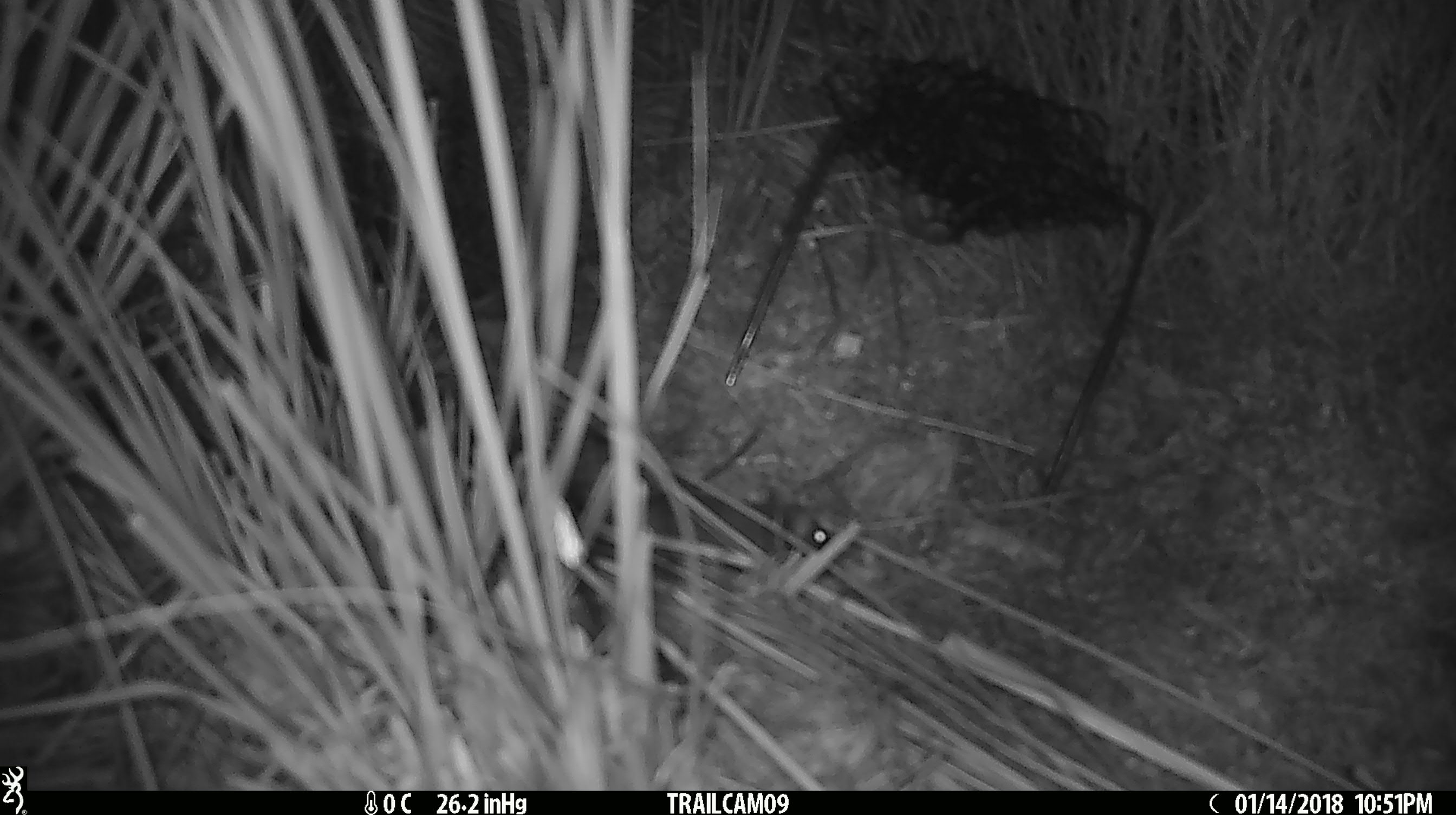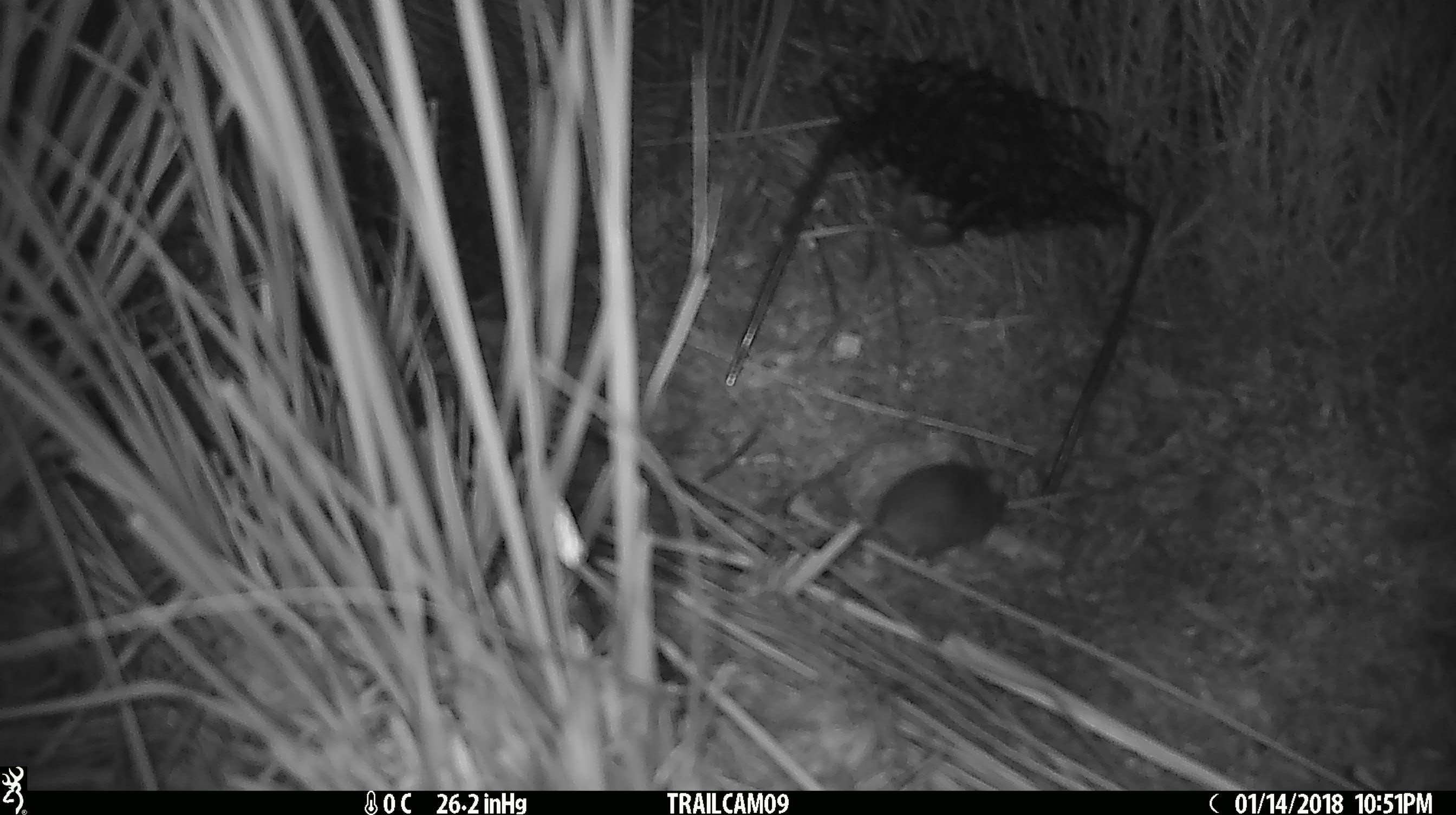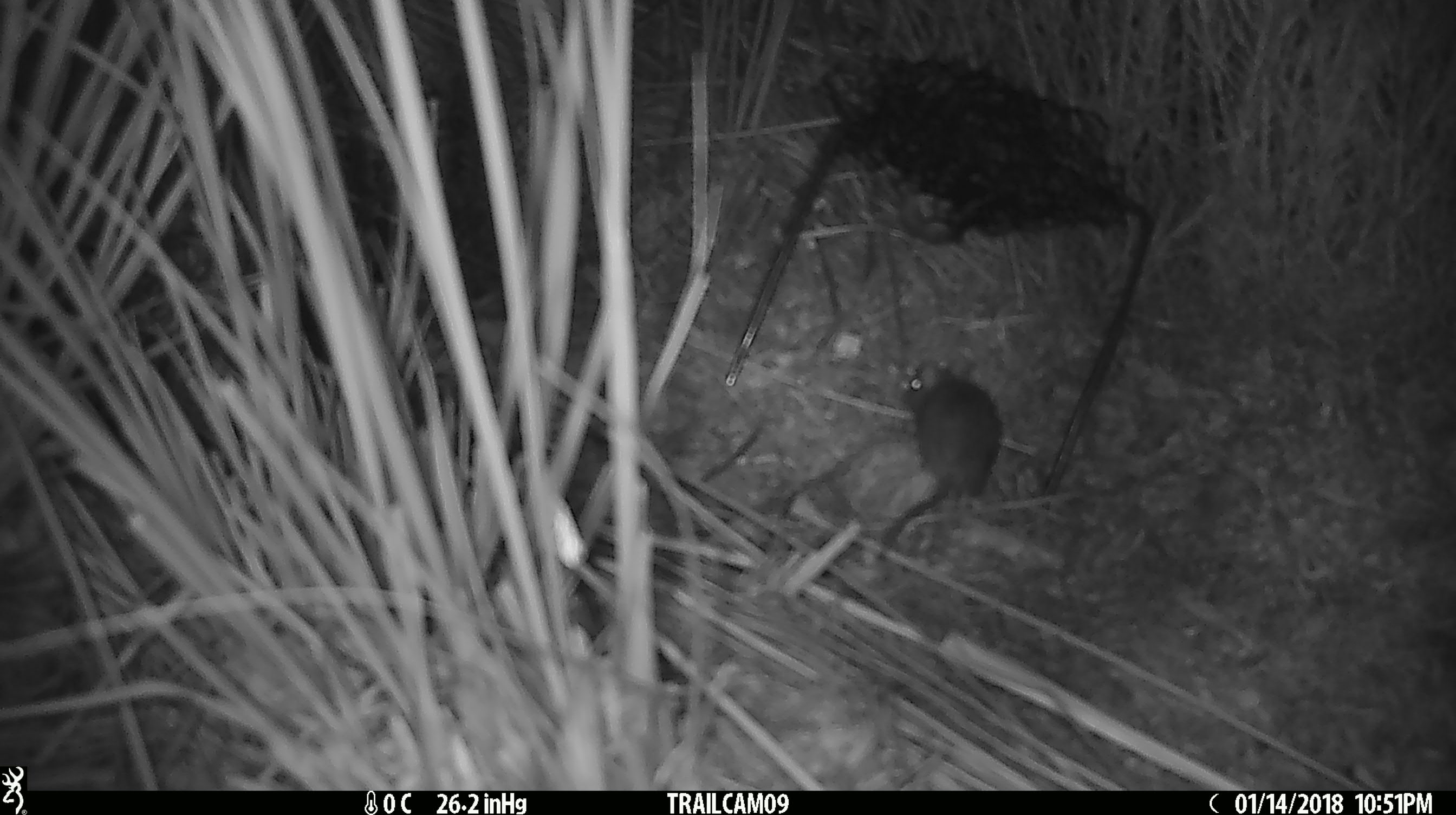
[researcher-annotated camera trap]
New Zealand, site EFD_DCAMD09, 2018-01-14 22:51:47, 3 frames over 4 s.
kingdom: Animalia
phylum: Chordata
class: Mammalia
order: Rodentia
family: Muridae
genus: Mus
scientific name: Mus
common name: mouse